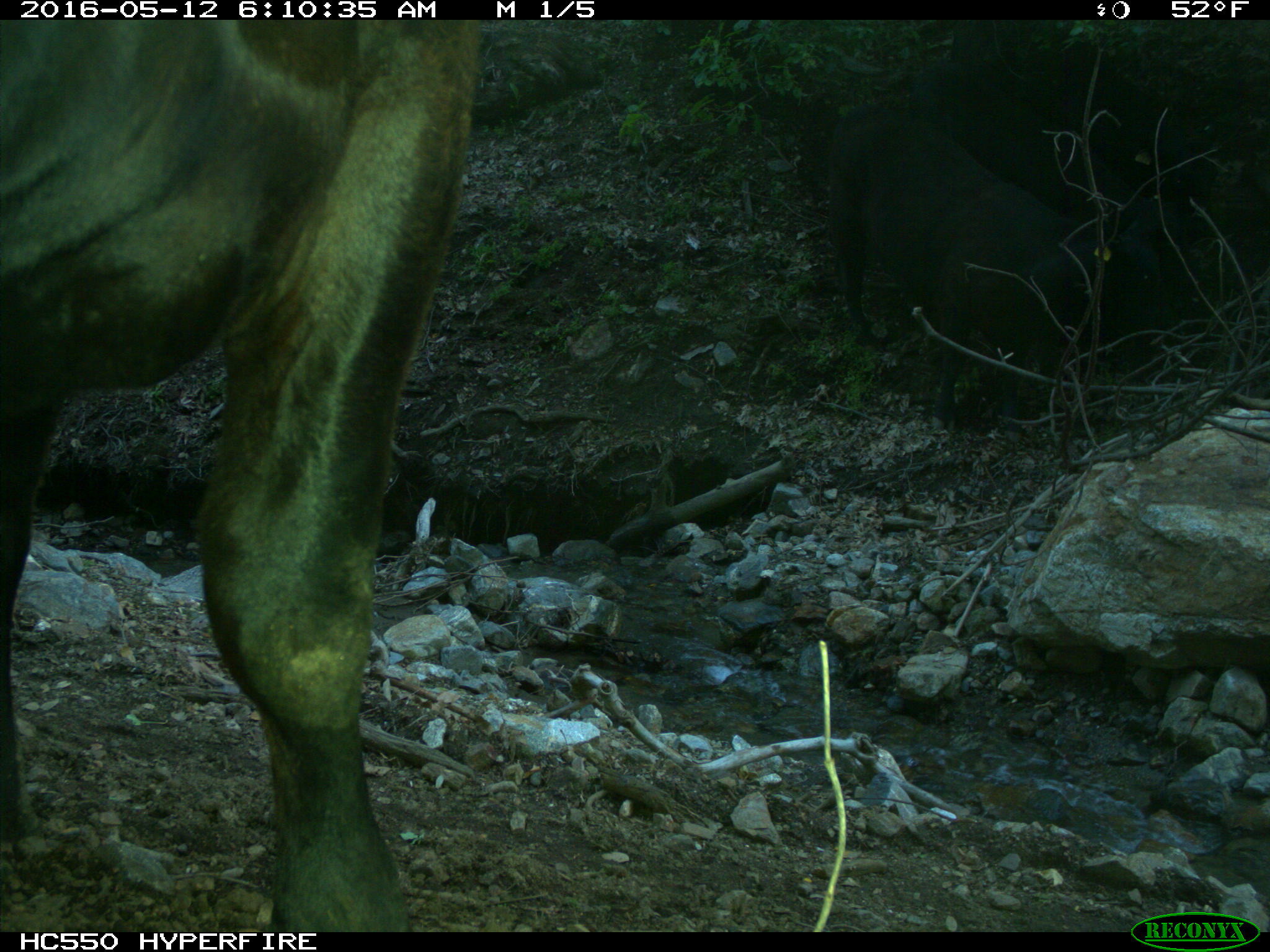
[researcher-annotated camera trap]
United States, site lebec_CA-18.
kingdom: Animalia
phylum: Chordata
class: Mammalia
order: Artiodactyla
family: Bovidae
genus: Bos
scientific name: Bos taurus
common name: domestic cow